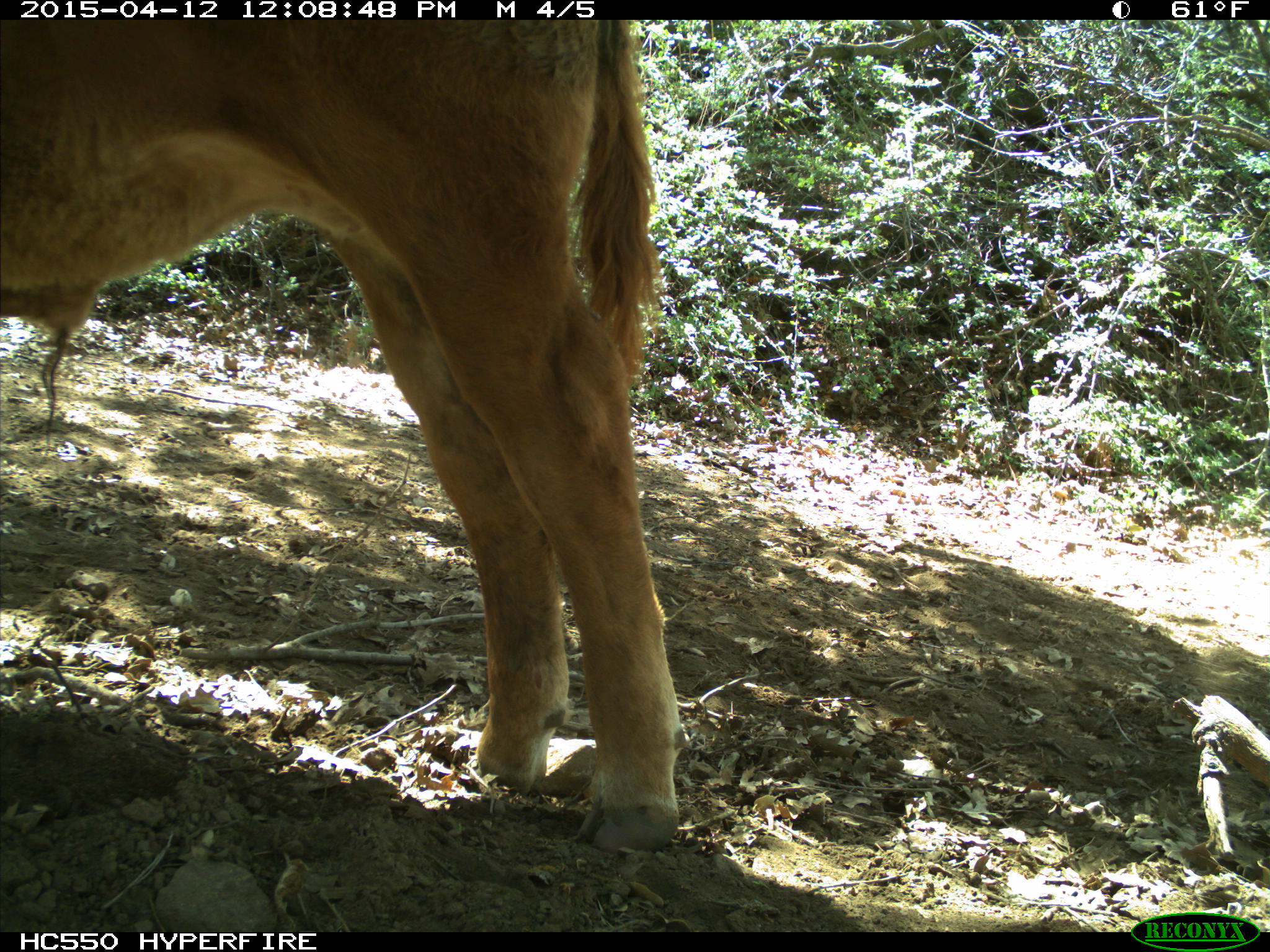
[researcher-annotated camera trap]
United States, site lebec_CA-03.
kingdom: Animalia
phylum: Chordata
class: Mammalia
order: Artiodactyla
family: Bovidae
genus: Bos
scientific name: Bos taurus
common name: domestic cow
Bos taurus (domestic cow).